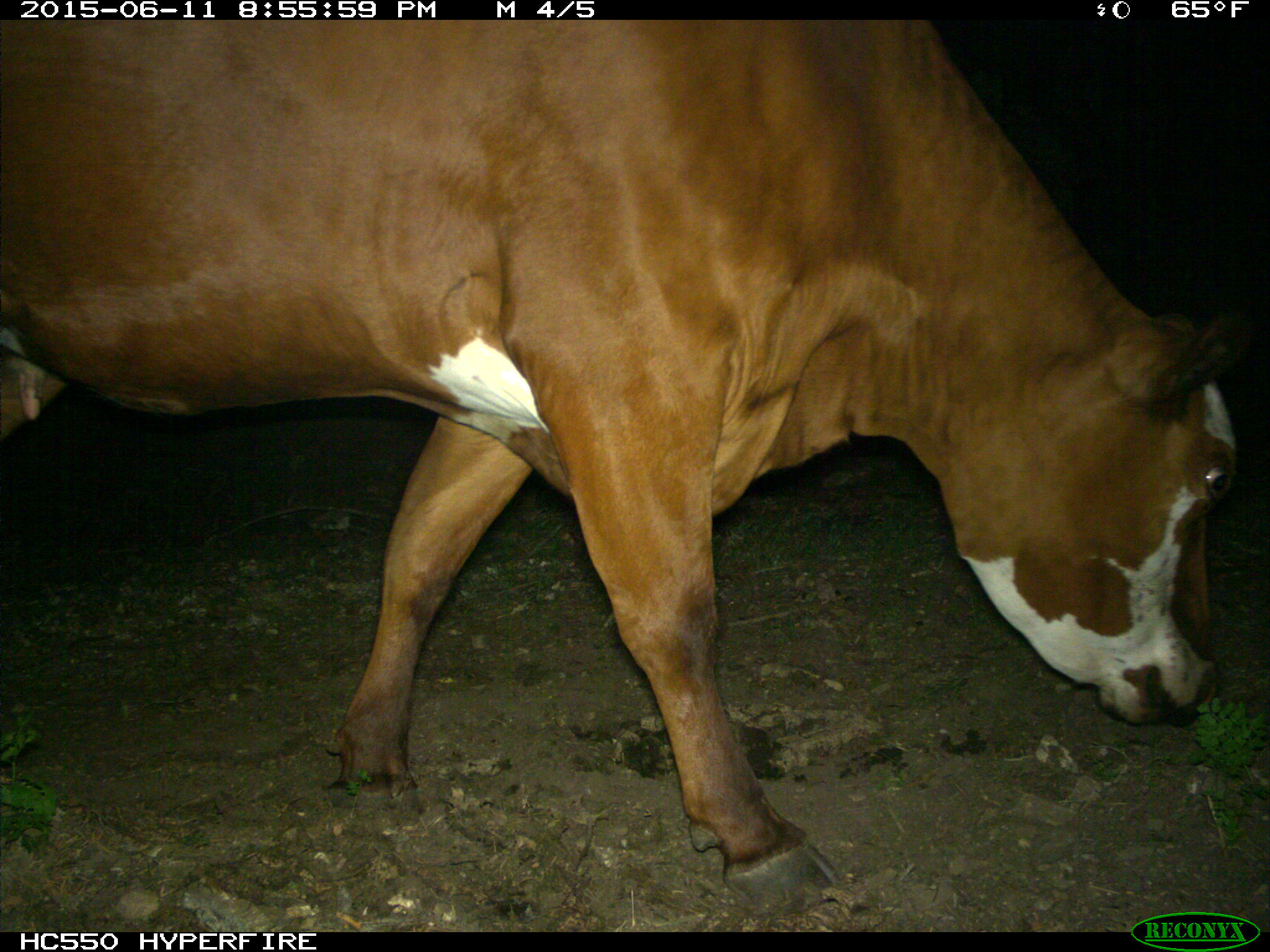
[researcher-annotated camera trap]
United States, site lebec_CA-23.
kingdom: Animalia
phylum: Chordata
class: Mammalia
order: Artiodactyla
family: Bovidae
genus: Bos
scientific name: Bos taurus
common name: domestic cow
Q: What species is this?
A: Bos taurus (domestic cow).